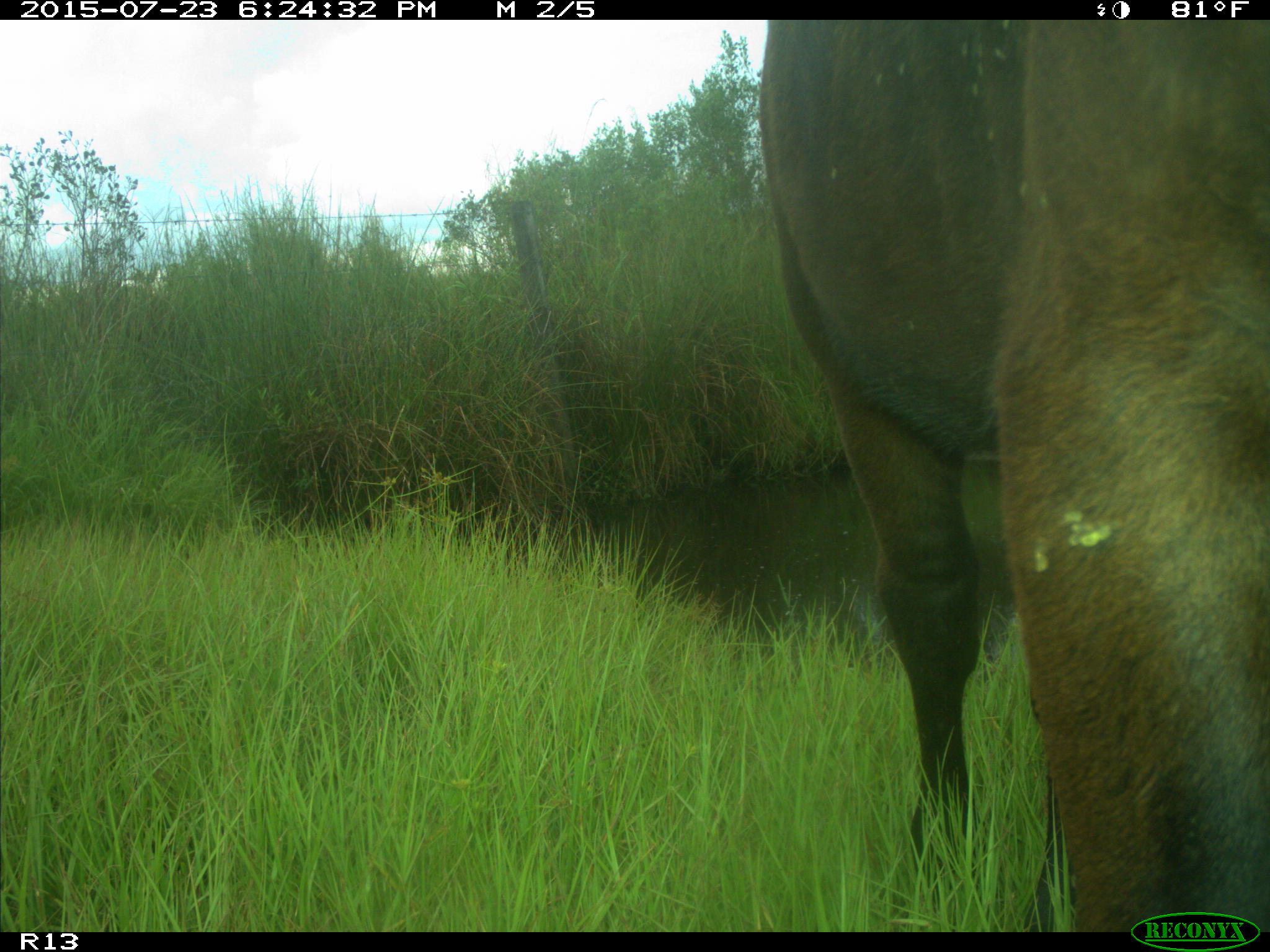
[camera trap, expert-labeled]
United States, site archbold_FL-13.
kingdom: Animalia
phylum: Chordata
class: Mammalia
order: Artiodactyla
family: Bovidae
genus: Bos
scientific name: Bos taurus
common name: domestic cow